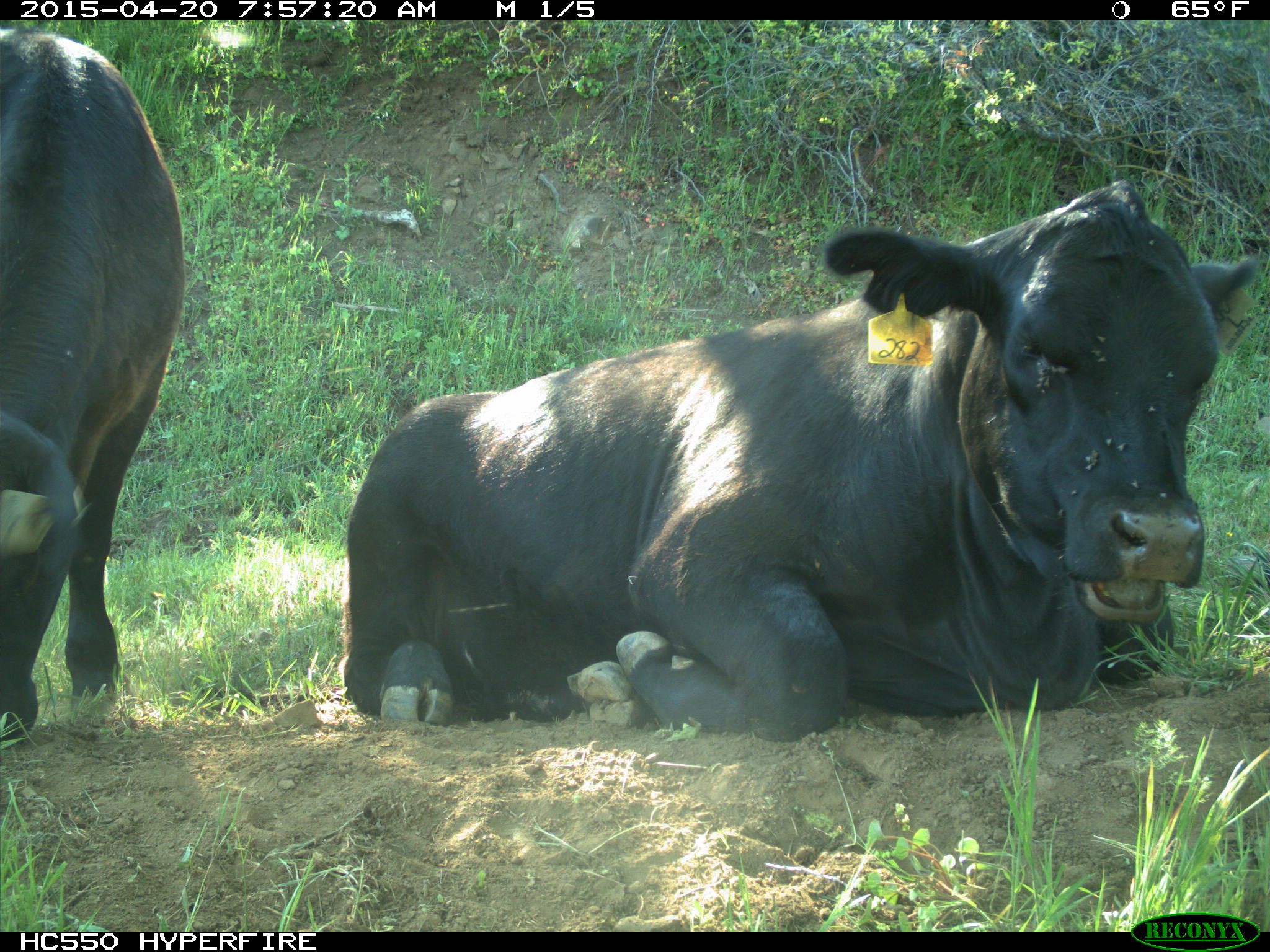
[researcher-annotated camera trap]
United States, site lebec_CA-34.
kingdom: Animalia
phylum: Chordata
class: Mammalia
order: Artiodactyla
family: Bovidae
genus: Bos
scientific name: Bos taurus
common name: domestic cow